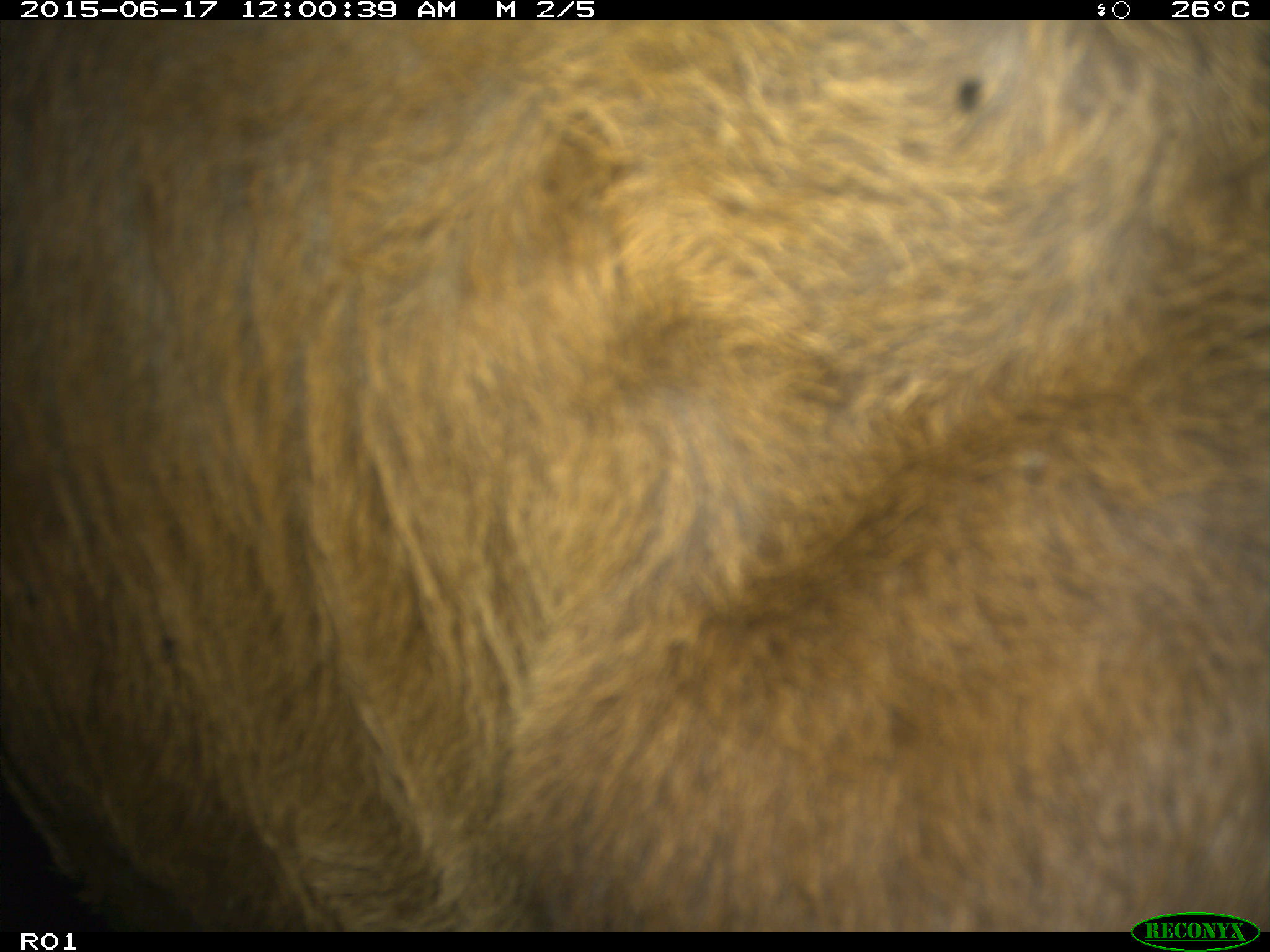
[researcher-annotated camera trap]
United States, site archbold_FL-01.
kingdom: Animalia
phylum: Chordata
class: Mammalia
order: Artiodactyla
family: Bovidae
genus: Bos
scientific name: Bos taurus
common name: domestic cow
Bos taurus (domestic cow).